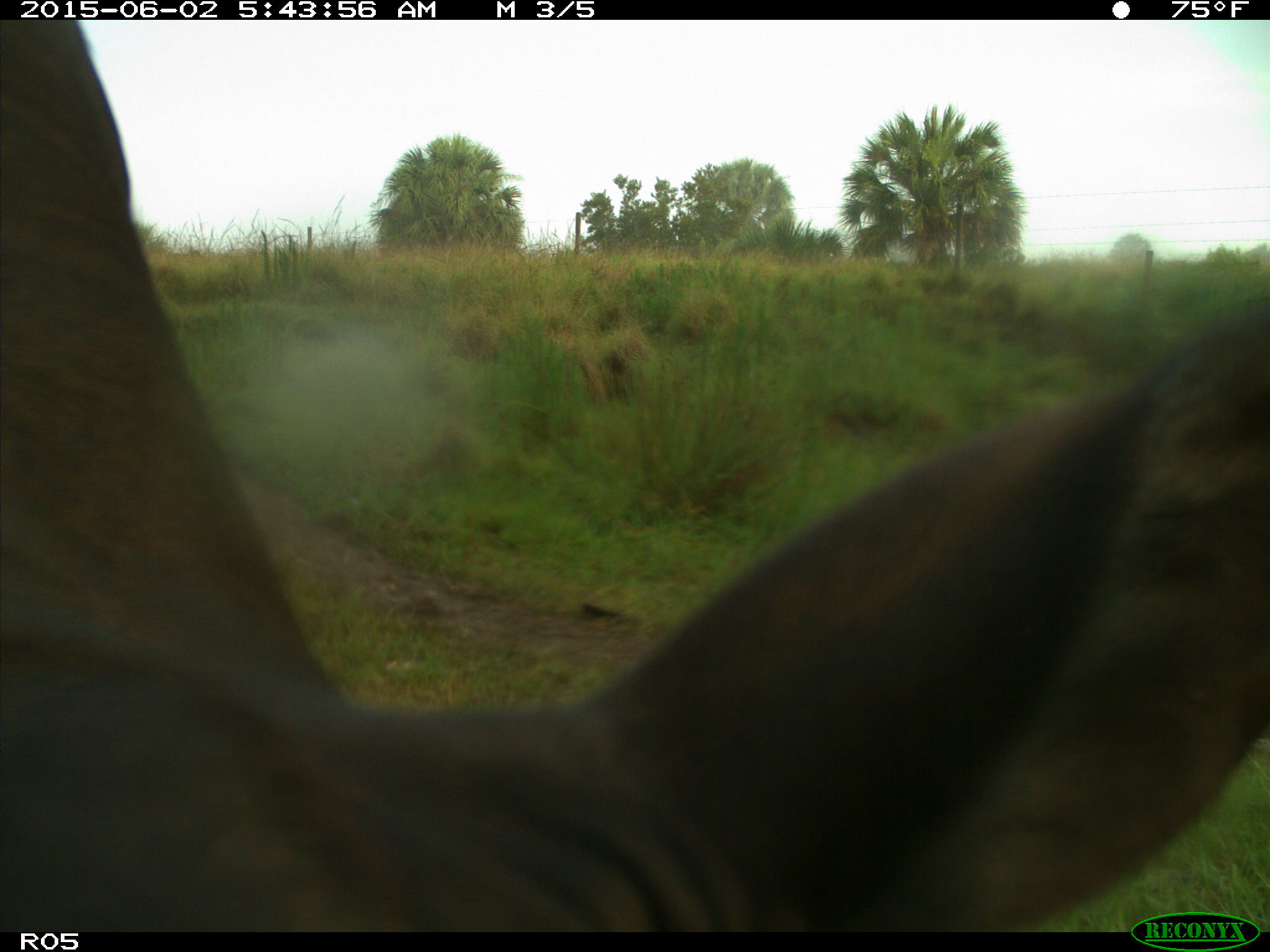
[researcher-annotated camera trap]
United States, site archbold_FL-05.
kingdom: Animalia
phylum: Chordata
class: Mammalia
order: Artiodactyla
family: Bovidae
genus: Bos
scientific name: Bos taurus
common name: domestic cow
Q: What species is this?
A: Bos taurus (domestic cow).